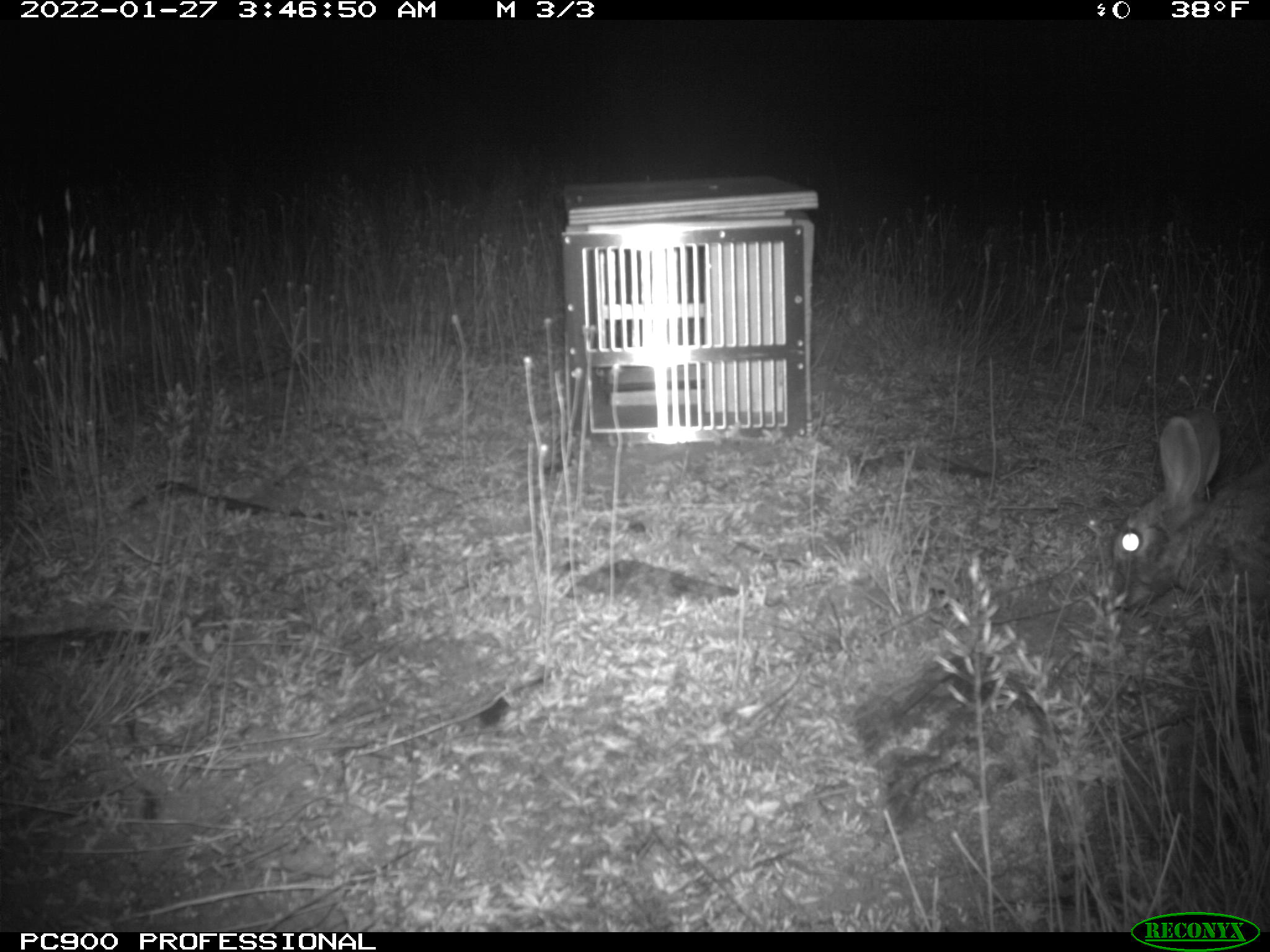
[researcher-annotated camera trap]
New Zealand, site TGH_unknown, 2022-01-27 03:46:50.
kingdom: Animalia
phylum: Chordata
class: Mammalia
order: Lagomorpha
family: Leporidae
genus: Oryctolagus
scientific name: Oryctolagus cuniculus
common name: european rabbit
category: rabbit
Rabbit (european rabbit) (Oryctolagus cuniculus).